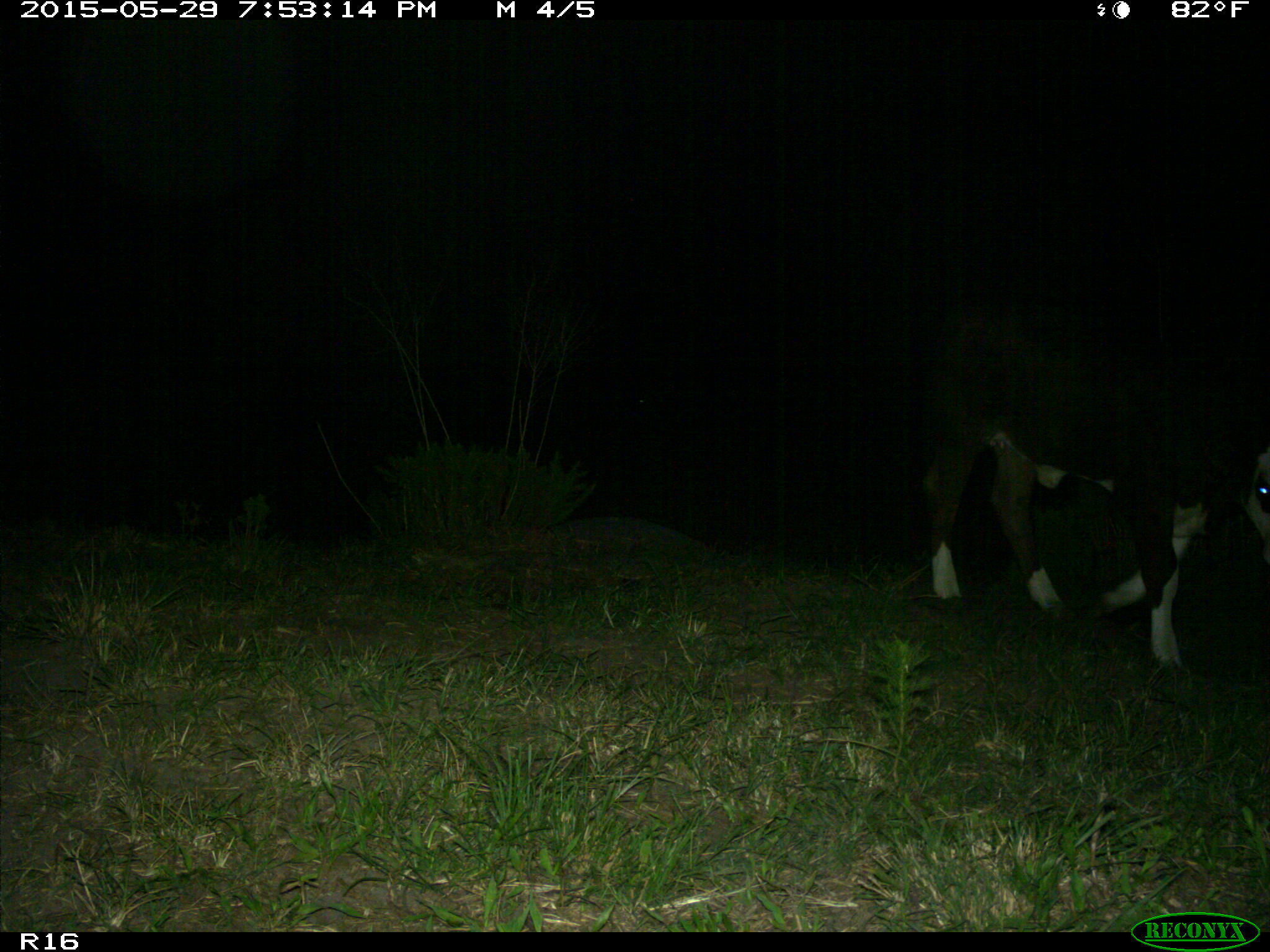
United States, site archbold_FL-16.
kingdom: Animalia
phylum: Chordata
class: Mammalia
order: Artiodactyla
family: Bovidae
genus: Bos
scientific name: Bos taurus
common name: domestic cow